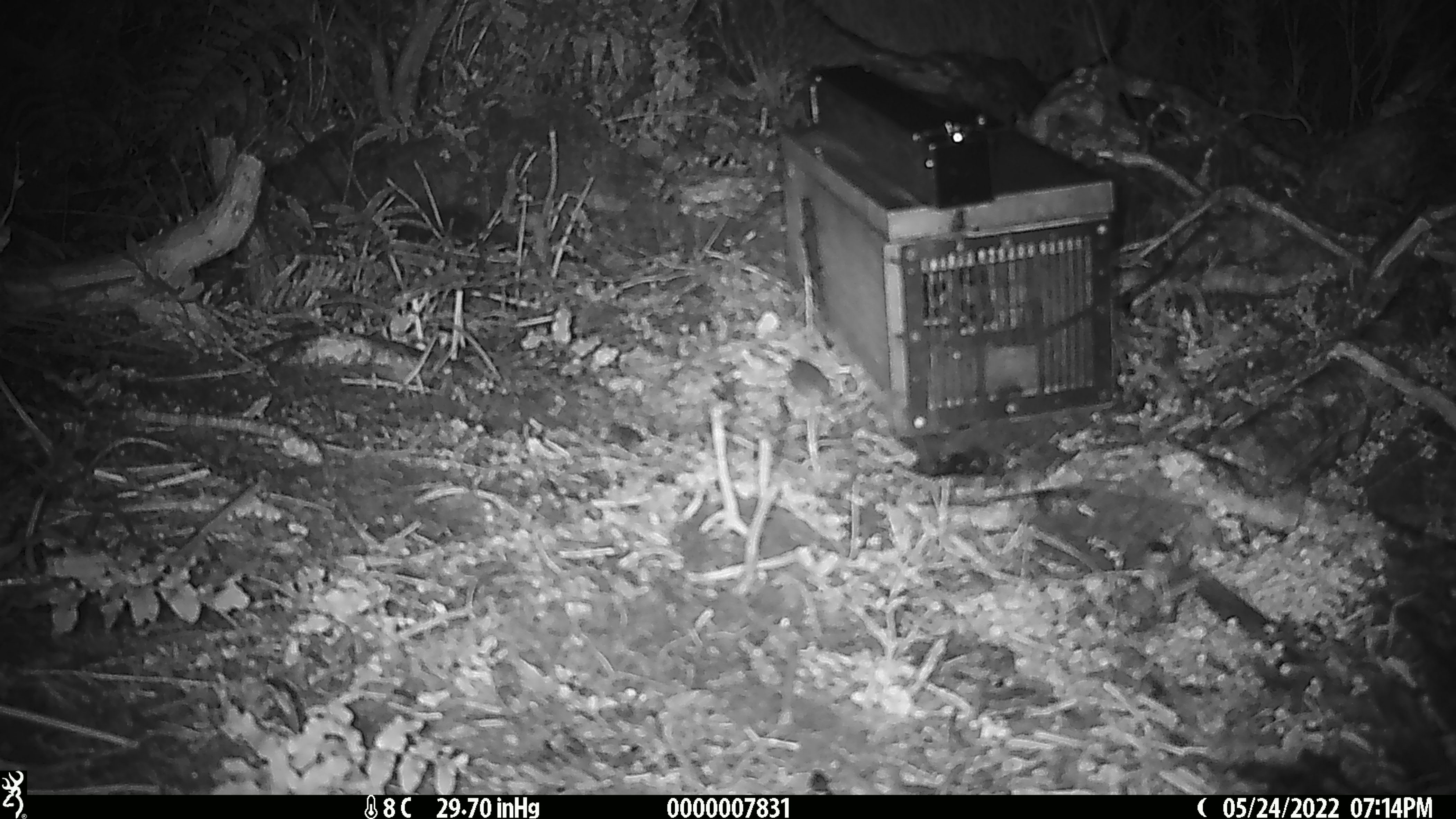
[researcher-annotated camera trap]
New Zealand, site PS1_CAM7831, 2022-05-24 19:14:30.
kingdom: Animalia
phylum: Chordata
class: Mammalia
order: Rodentia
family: Muridae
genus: Mus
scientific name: Mus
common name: mouse